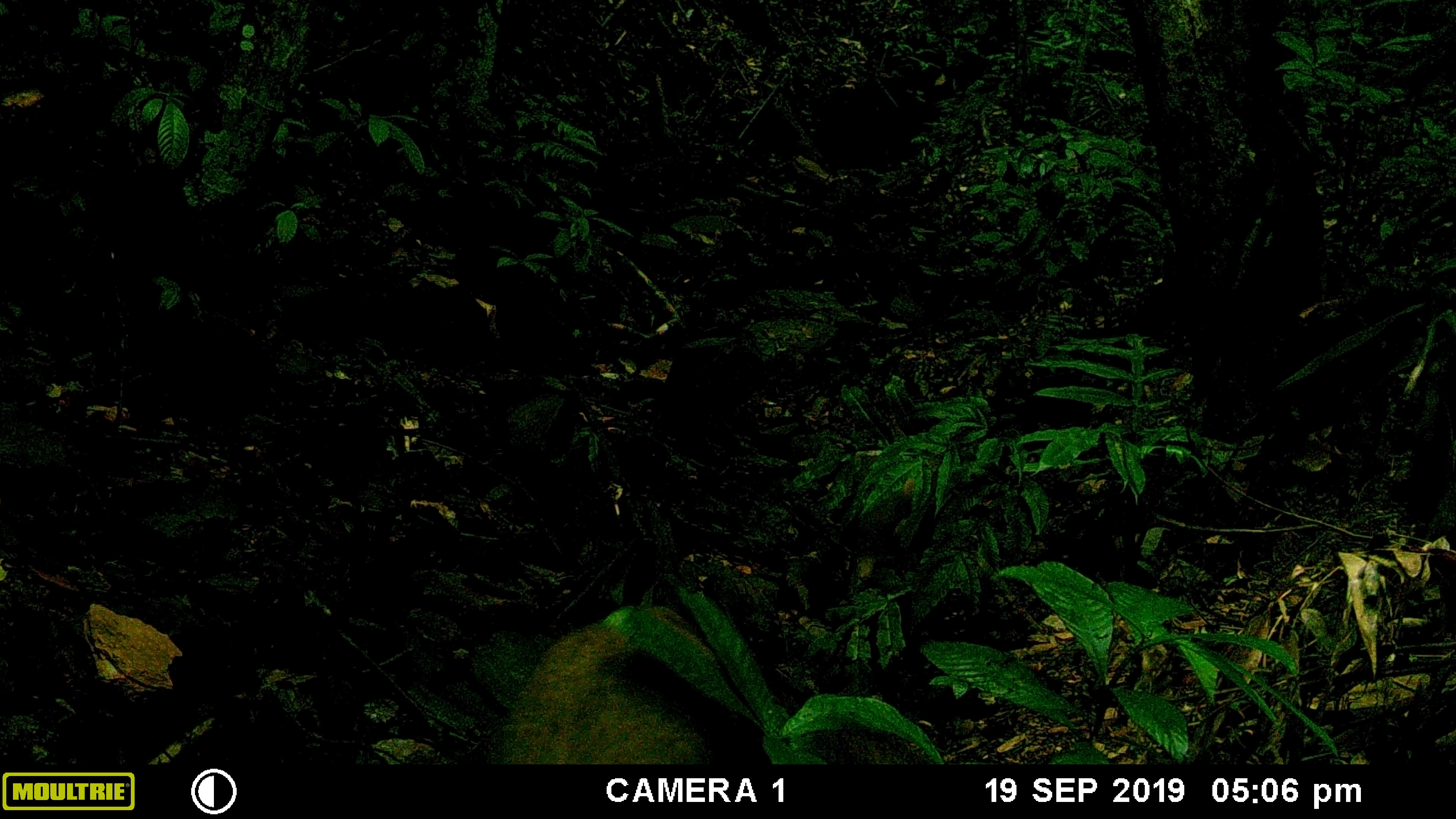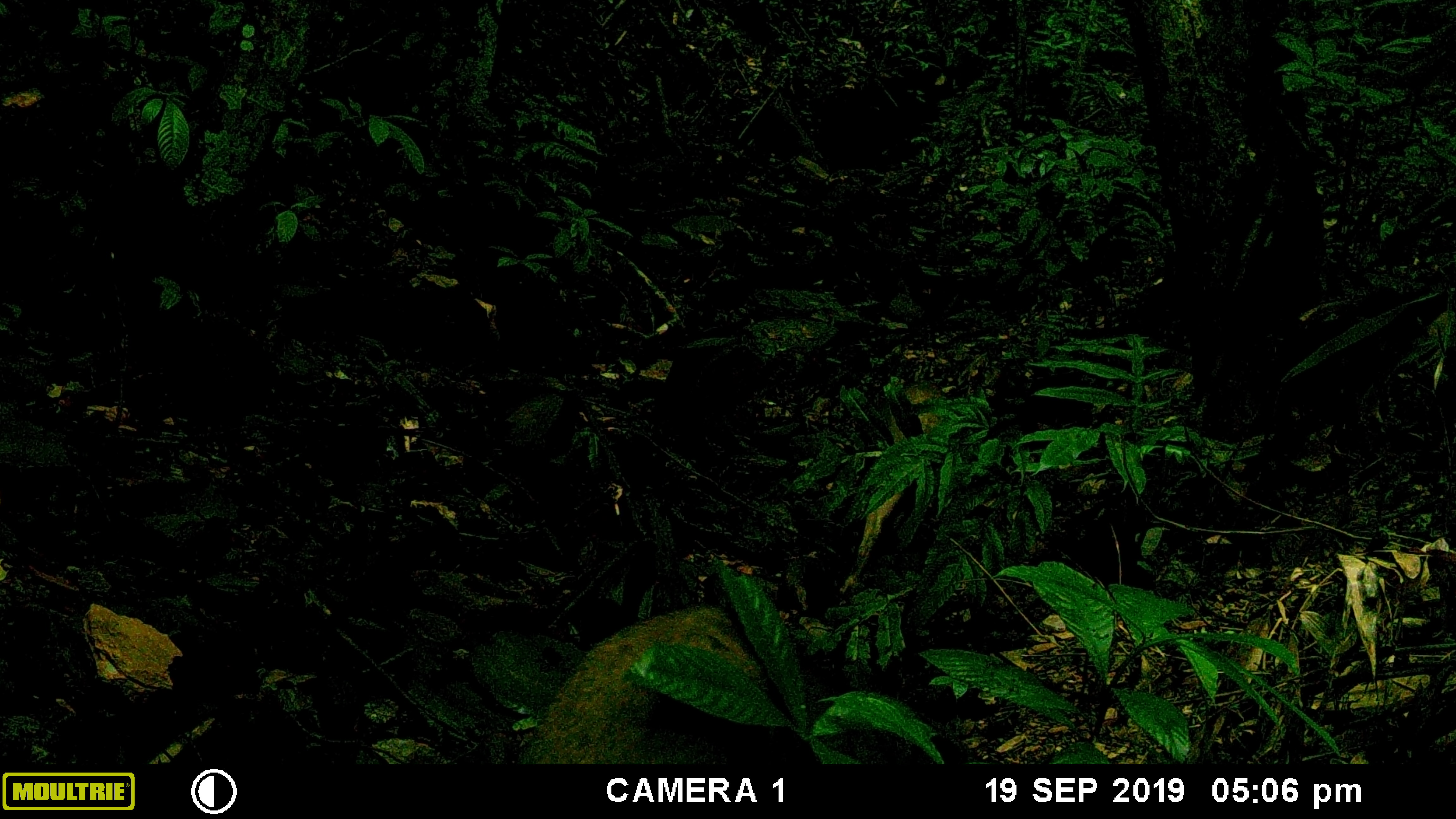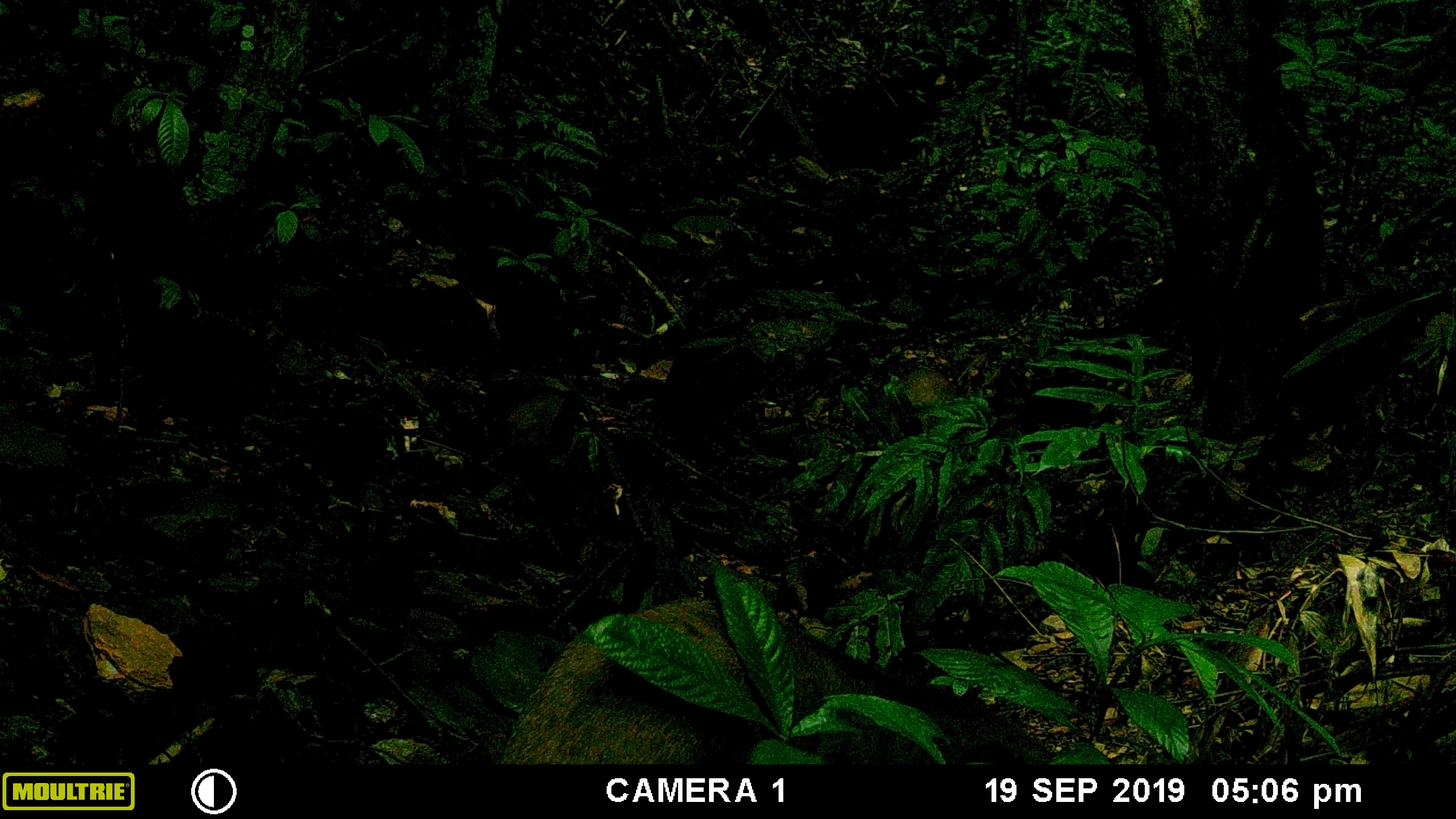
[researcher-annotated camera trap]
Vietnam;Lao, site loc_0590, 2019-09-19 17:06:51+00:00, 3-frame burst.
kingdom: Animalia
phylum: Chordata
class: Mammalia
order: Artiodactyla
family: Suidae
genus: Sus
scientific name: Sus scrofa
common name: eurasian wild pig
Eurasian wild pig (Sus scrofa). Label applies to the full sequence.